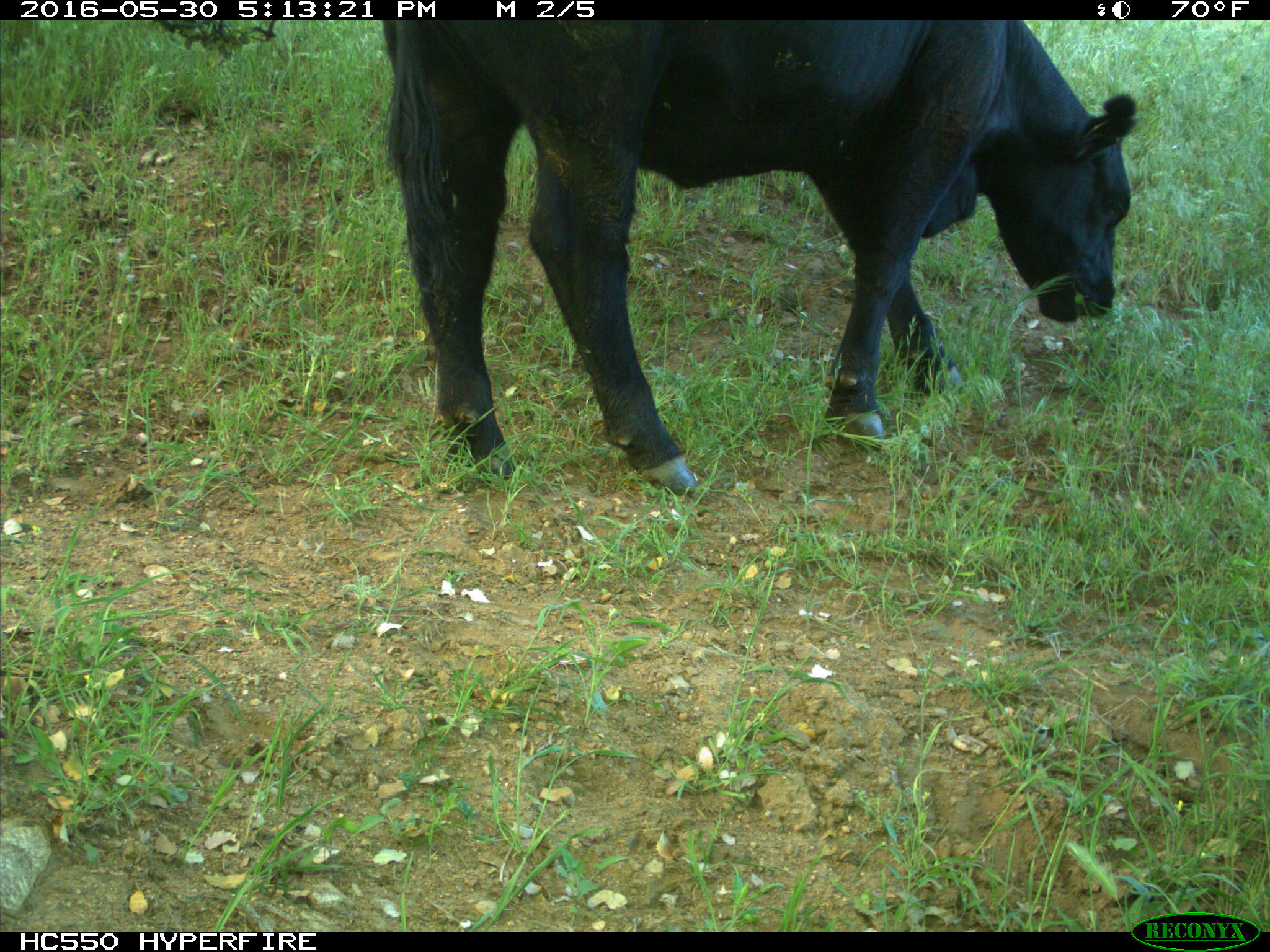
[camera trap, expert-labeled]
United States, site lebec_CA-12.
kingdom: Animalia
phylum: Chordata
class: Mammalia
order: Artiodactyla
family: Bovidae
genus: Bos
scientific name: Bos taurus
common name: domestic cow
Bos taurus (domestic cow).